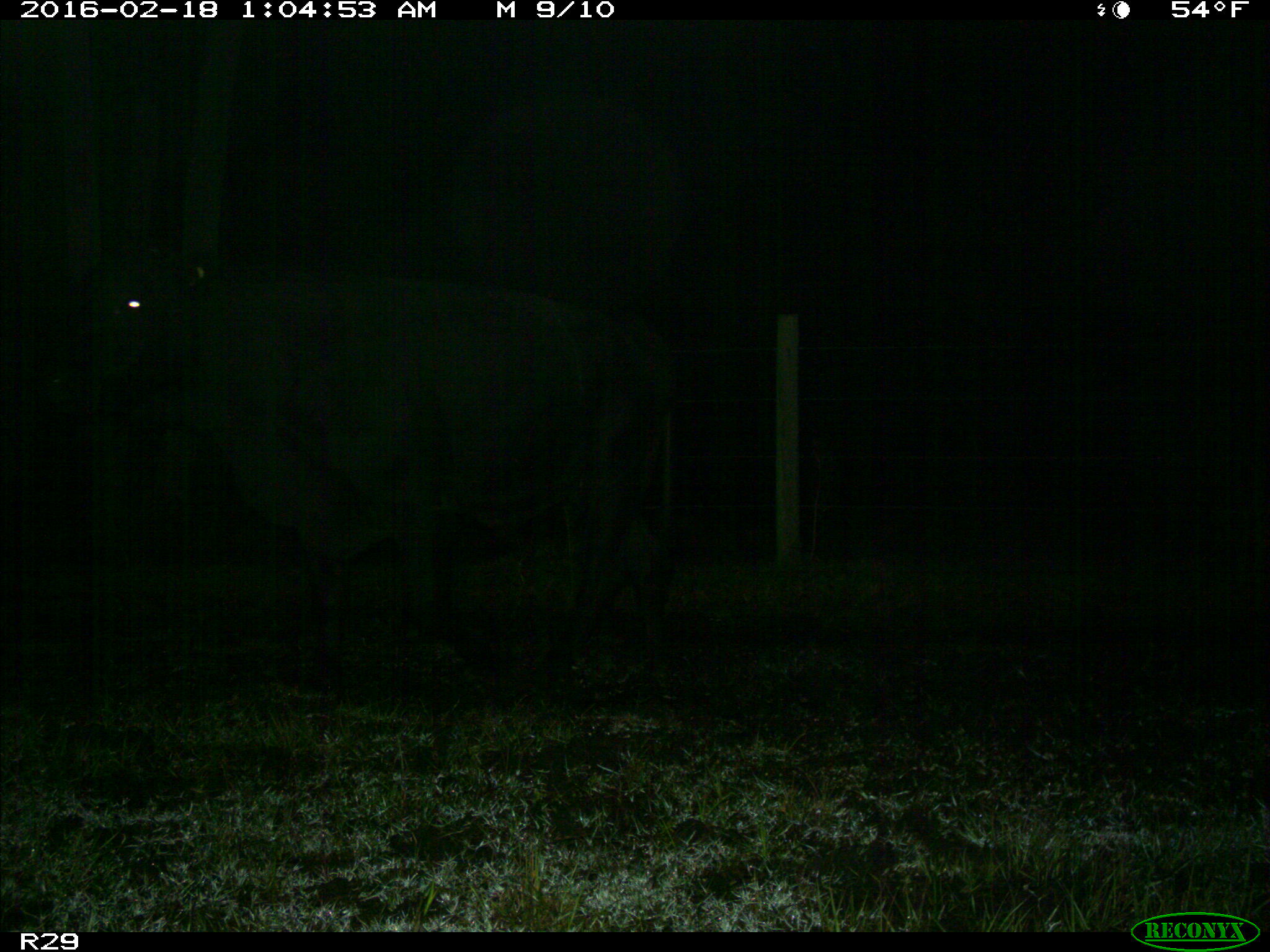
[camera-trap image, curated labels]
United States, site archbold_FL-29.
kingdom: Animalia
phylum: Chordata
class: Mammalia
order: Artiodactyla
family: Bovidae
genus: Bos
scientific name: Bos taurus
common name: domestic cow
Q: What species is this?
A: Bos taurus (domestic cow).